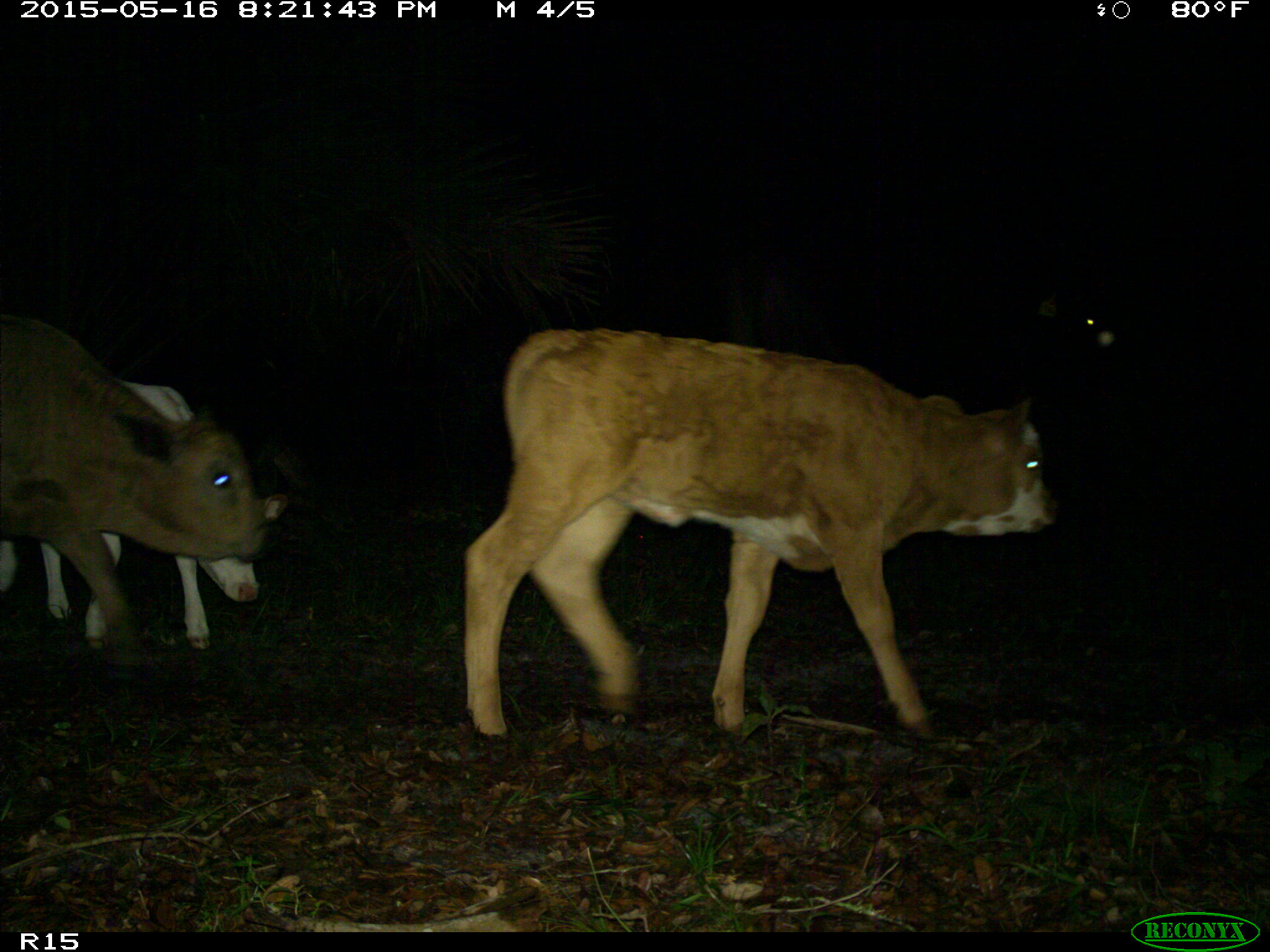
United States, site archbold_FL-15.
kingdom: Animalia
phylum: Chordata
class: Mammalia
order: Artiodactyla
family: Bovidae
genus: Bos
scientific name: Bos taurus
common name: domestic cow